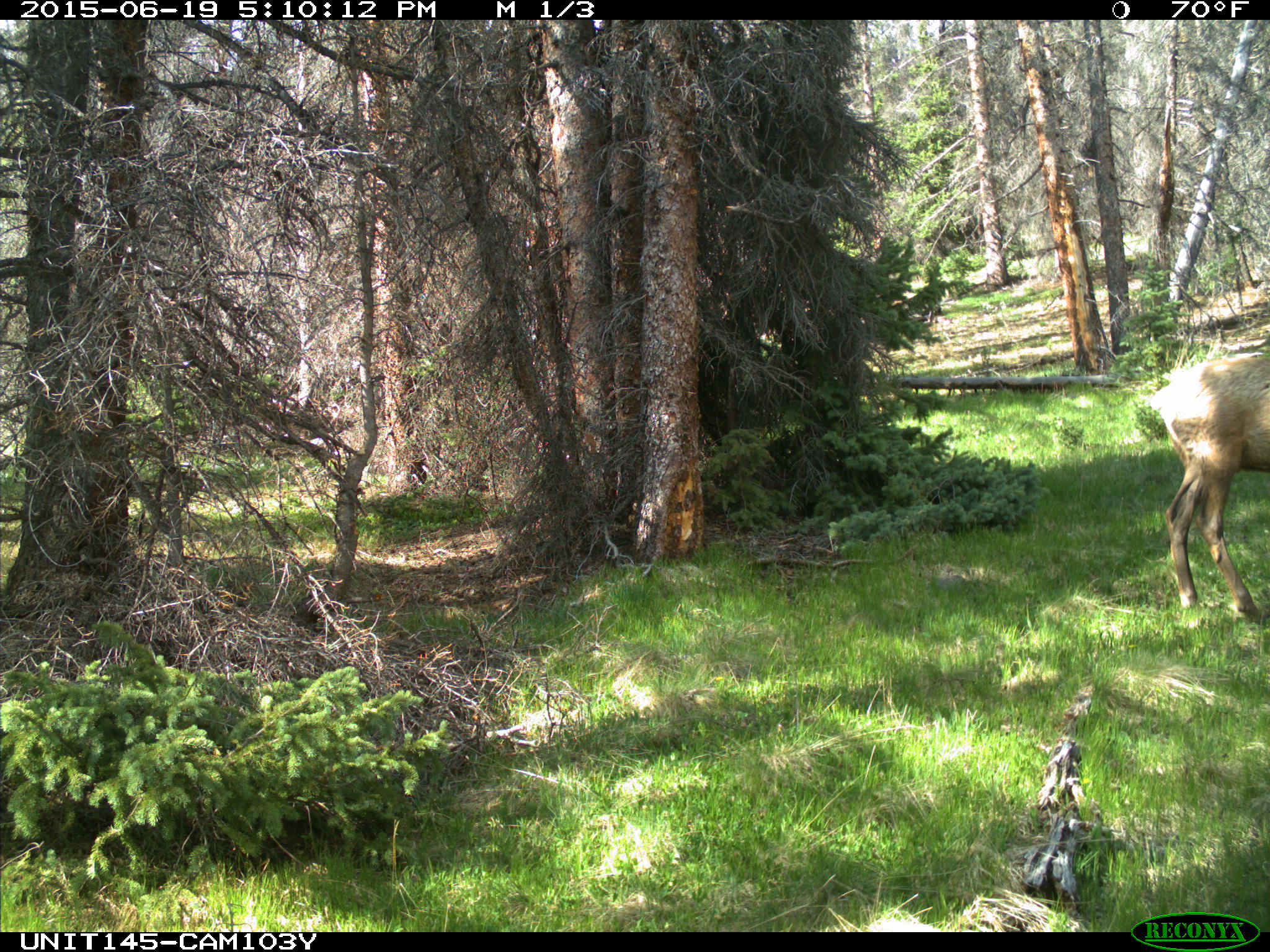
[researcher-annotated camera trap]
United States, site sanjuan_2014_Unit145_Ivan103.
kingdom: Animalia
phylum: Chordata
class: Mammalia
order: Artiodactyla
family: Cervidae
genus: Cervus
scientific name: Cervus elaphus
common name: red deer